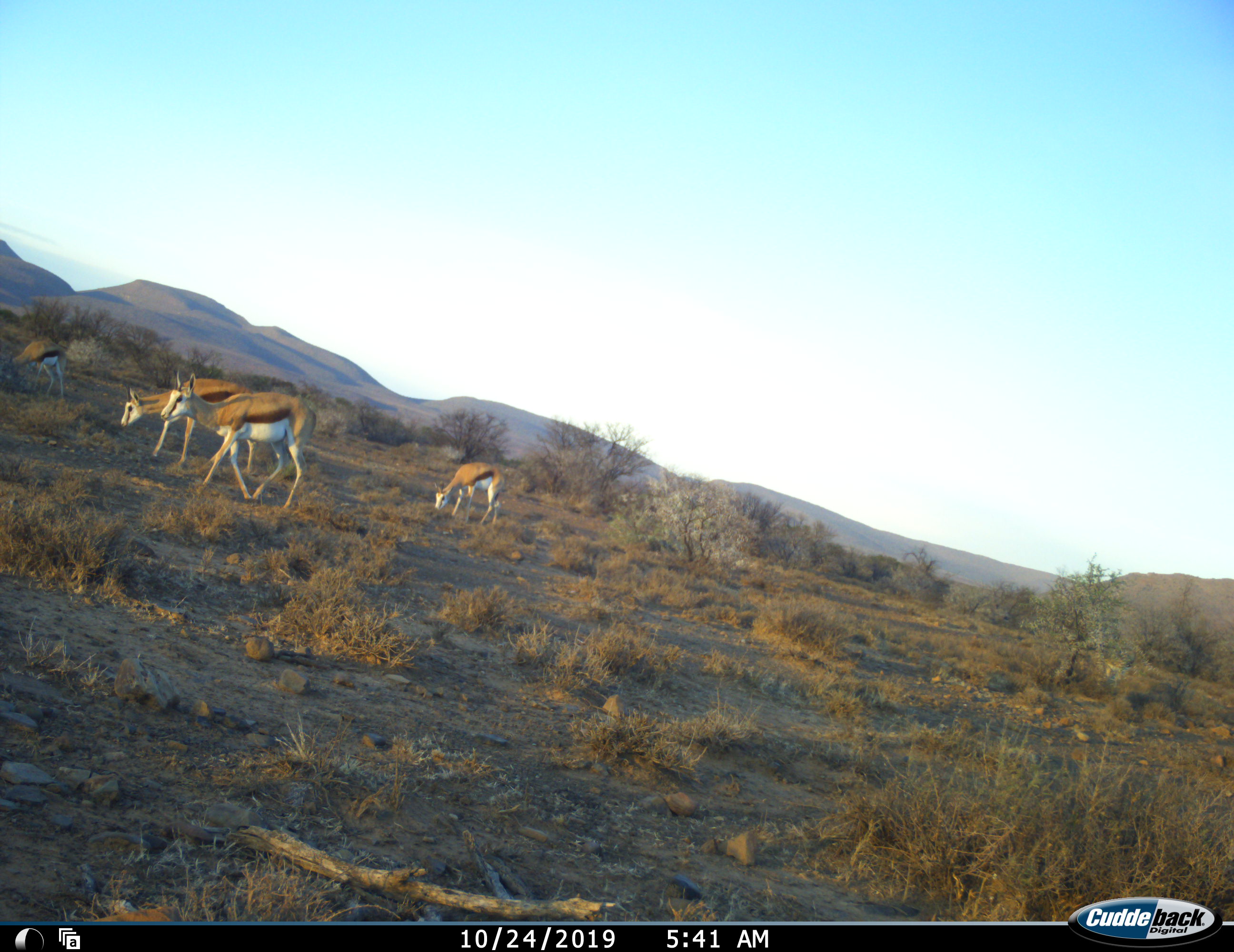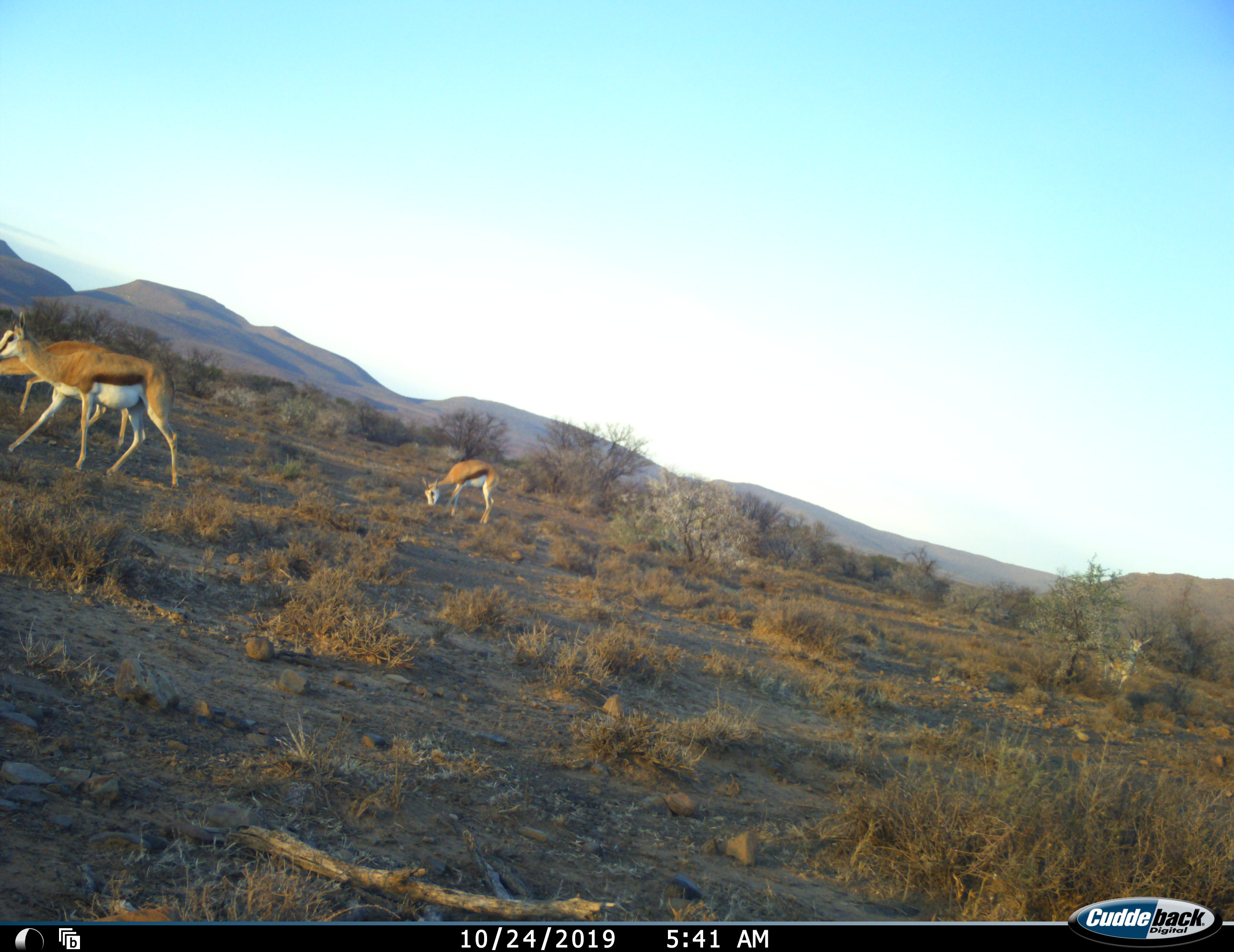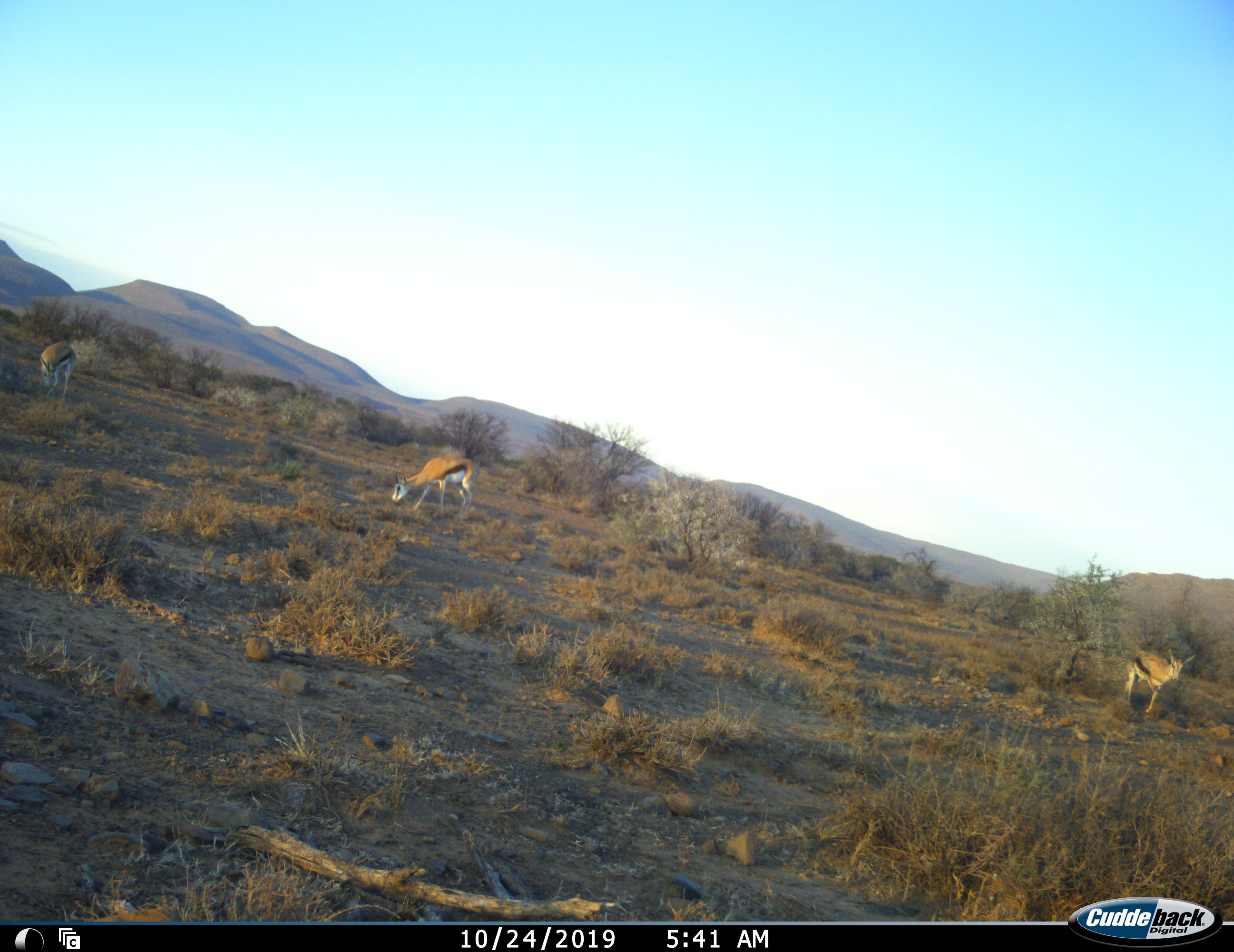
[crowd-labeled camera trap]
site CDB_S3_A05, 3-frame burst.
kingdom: Animalia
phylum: Chordata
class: Mammalia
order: Artiodactyla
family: Bovidae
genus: Antidorcas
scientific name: Antidorcas marsupialis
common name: springbok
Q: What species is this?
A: Springbok (Antidorcas marsupialis).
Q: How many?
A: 5.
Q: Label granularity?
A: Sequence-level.